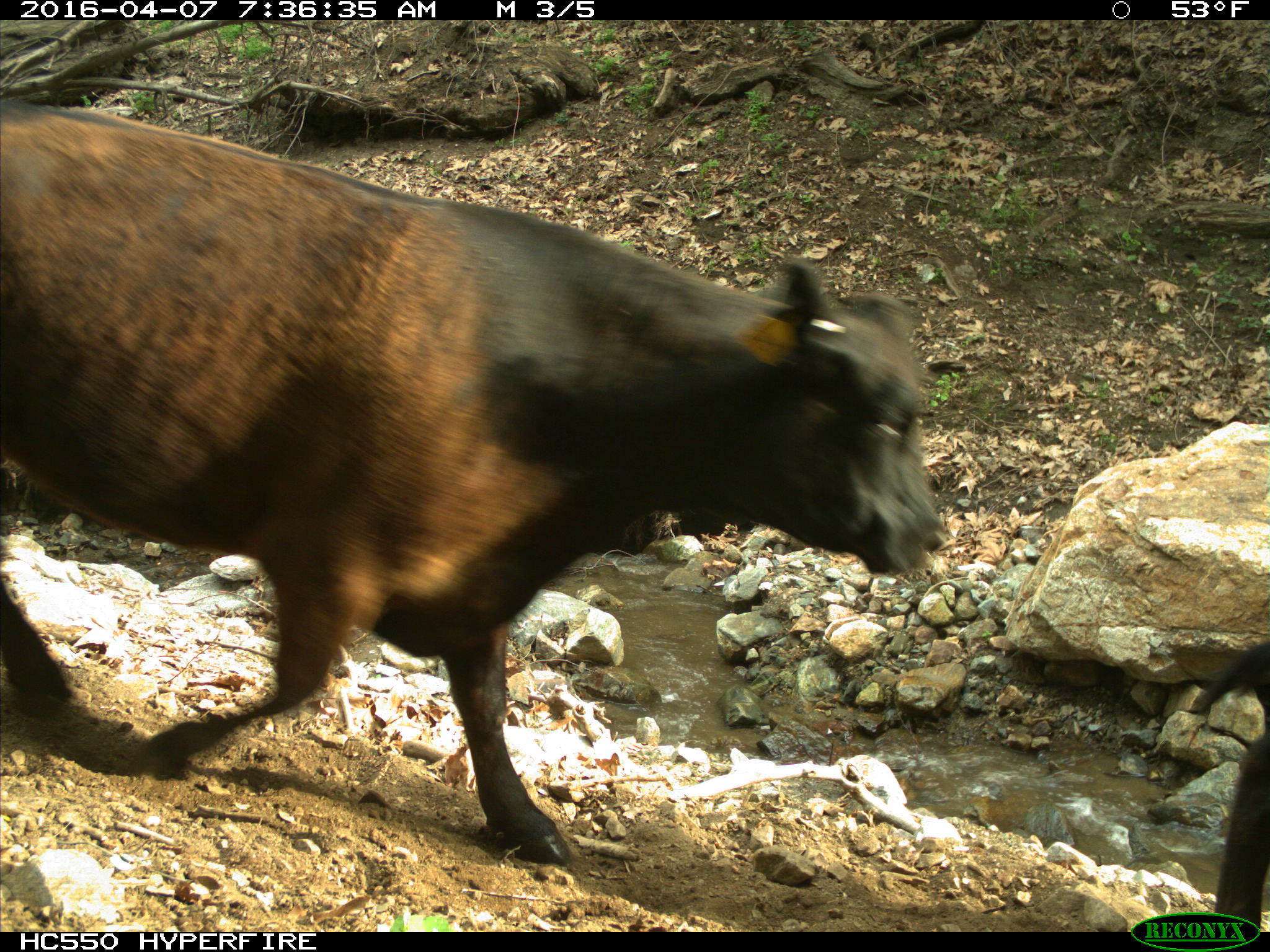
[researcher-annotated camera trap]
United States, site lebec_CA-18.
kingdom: Animalia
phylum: Chordata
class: Mammalia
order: Artiodactyla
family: Bovidae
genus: Bos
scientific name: Bos taurus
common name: domestic cow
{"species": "Bos taurus (domestic cow)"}